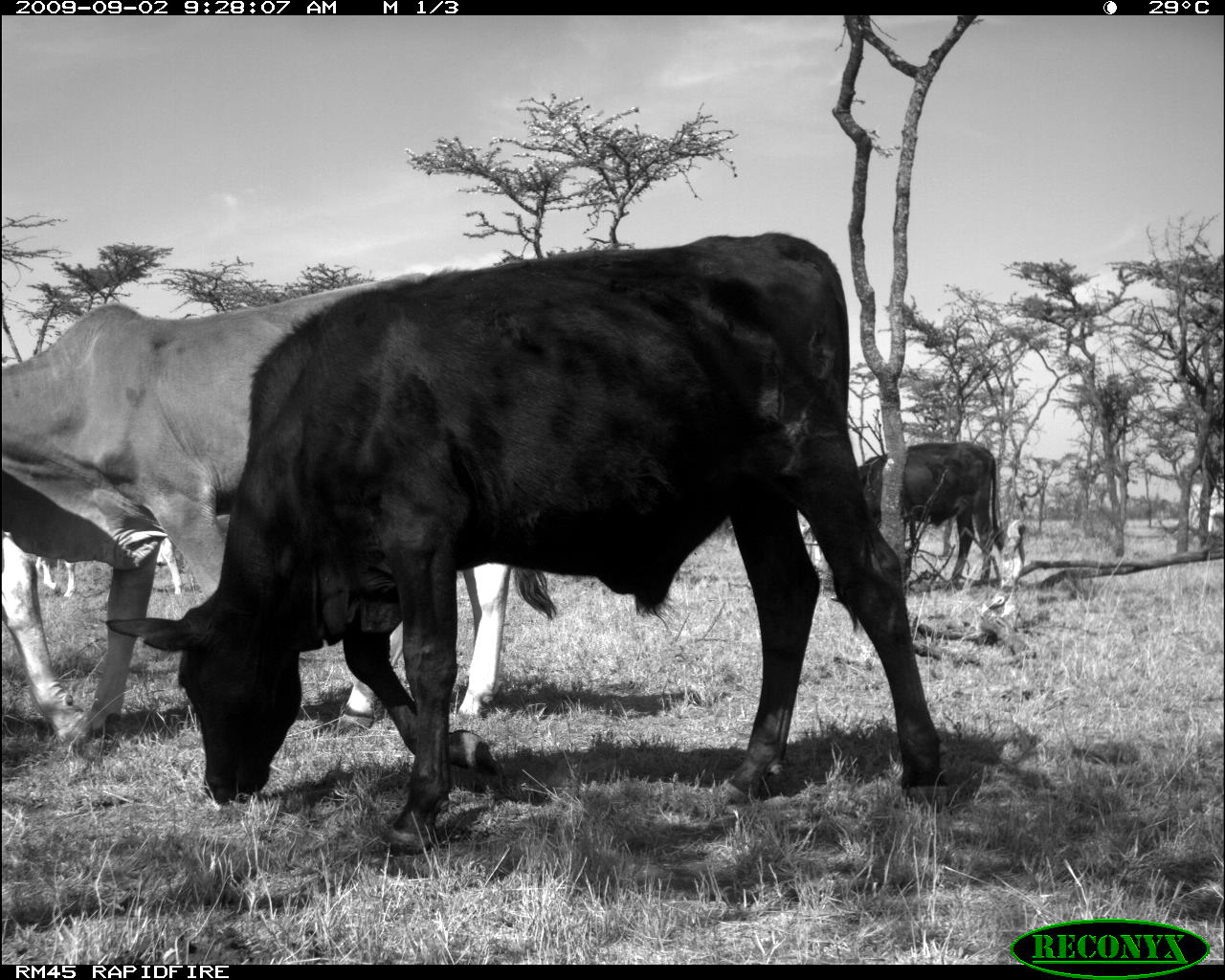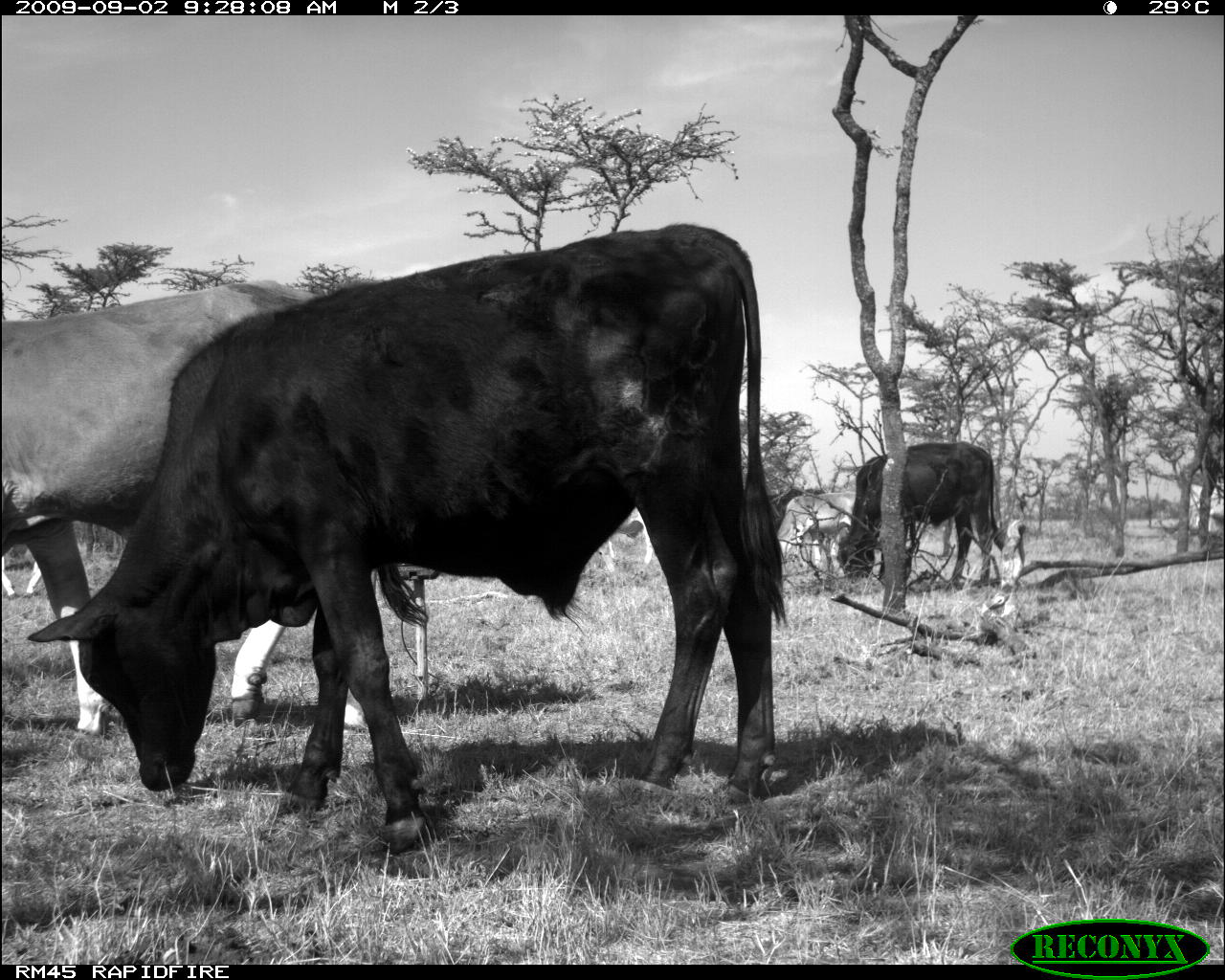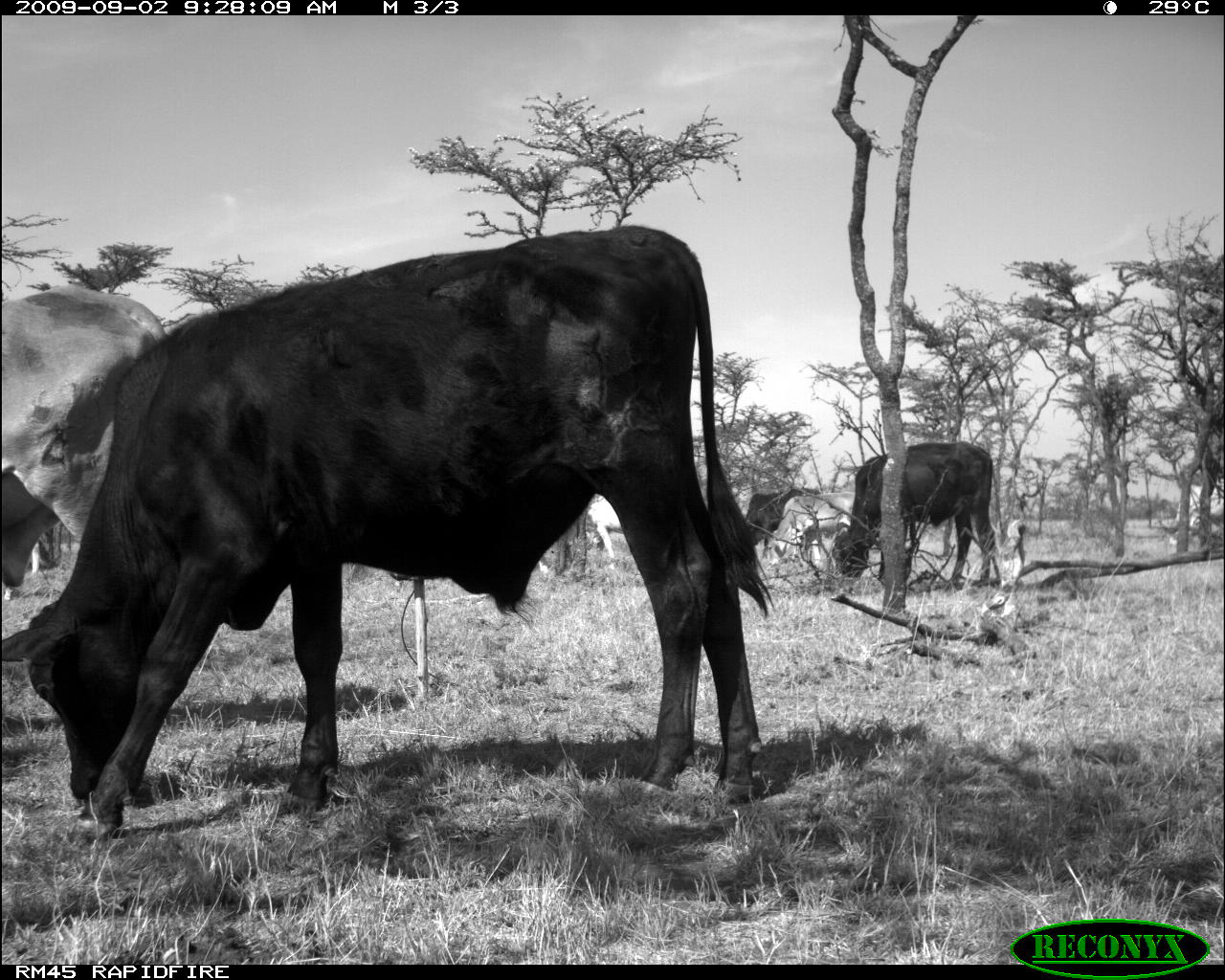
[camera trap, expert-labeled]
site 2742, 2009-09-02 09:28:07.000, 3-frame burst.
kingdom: Animalia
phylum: Chordata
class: Mammalia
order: Artiodactyla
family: Bovidae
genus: Bos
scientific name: Bos taurus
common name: domestic cattle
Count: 3.